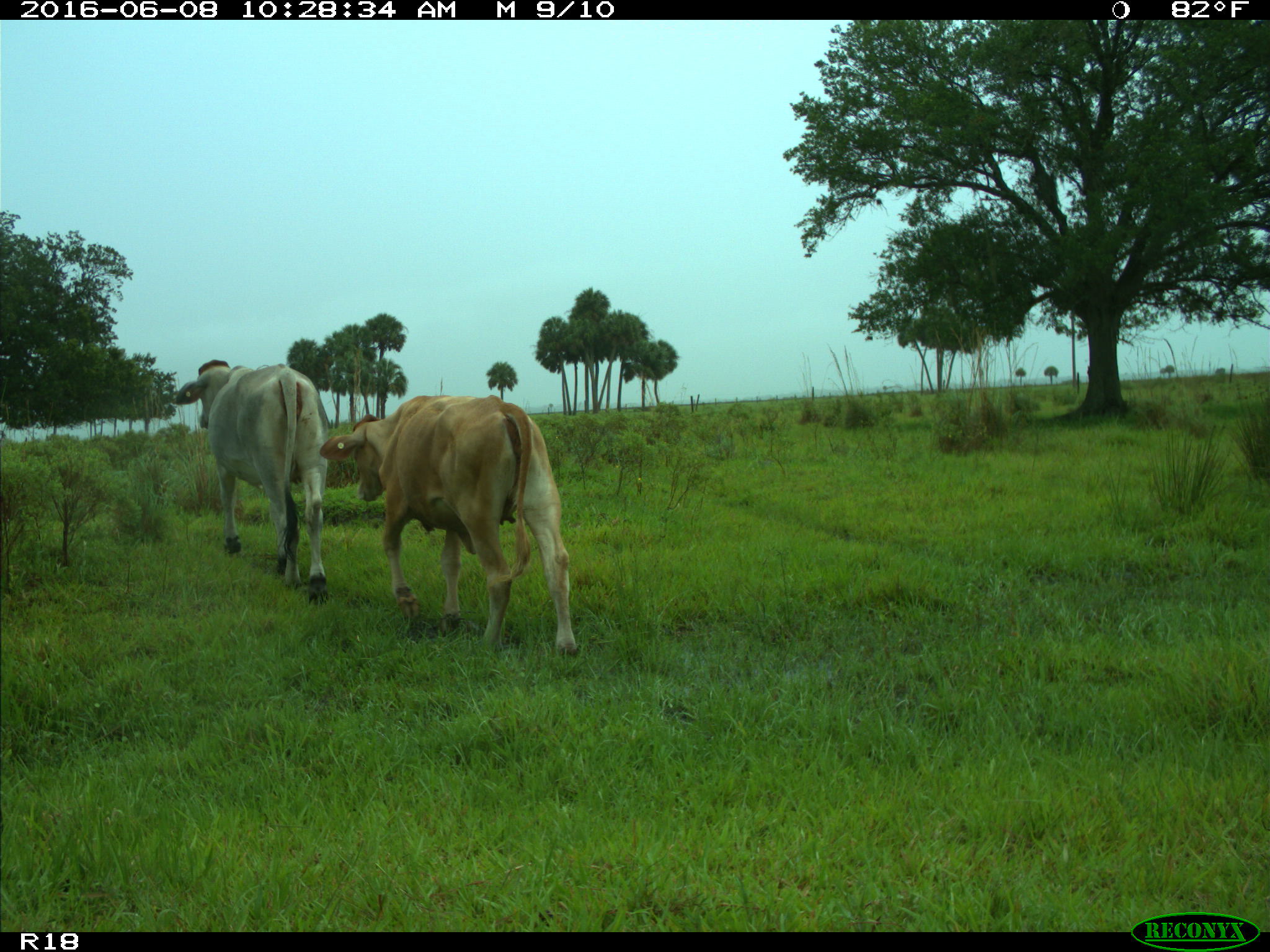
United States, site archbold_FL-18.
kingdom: Animalia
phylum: Chordata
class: Mammalia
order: Artiodactyla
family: Bovidae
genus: Bos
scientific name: Bos taurus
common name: domestic cow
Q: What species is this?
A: Bos taurus (domestic cow).